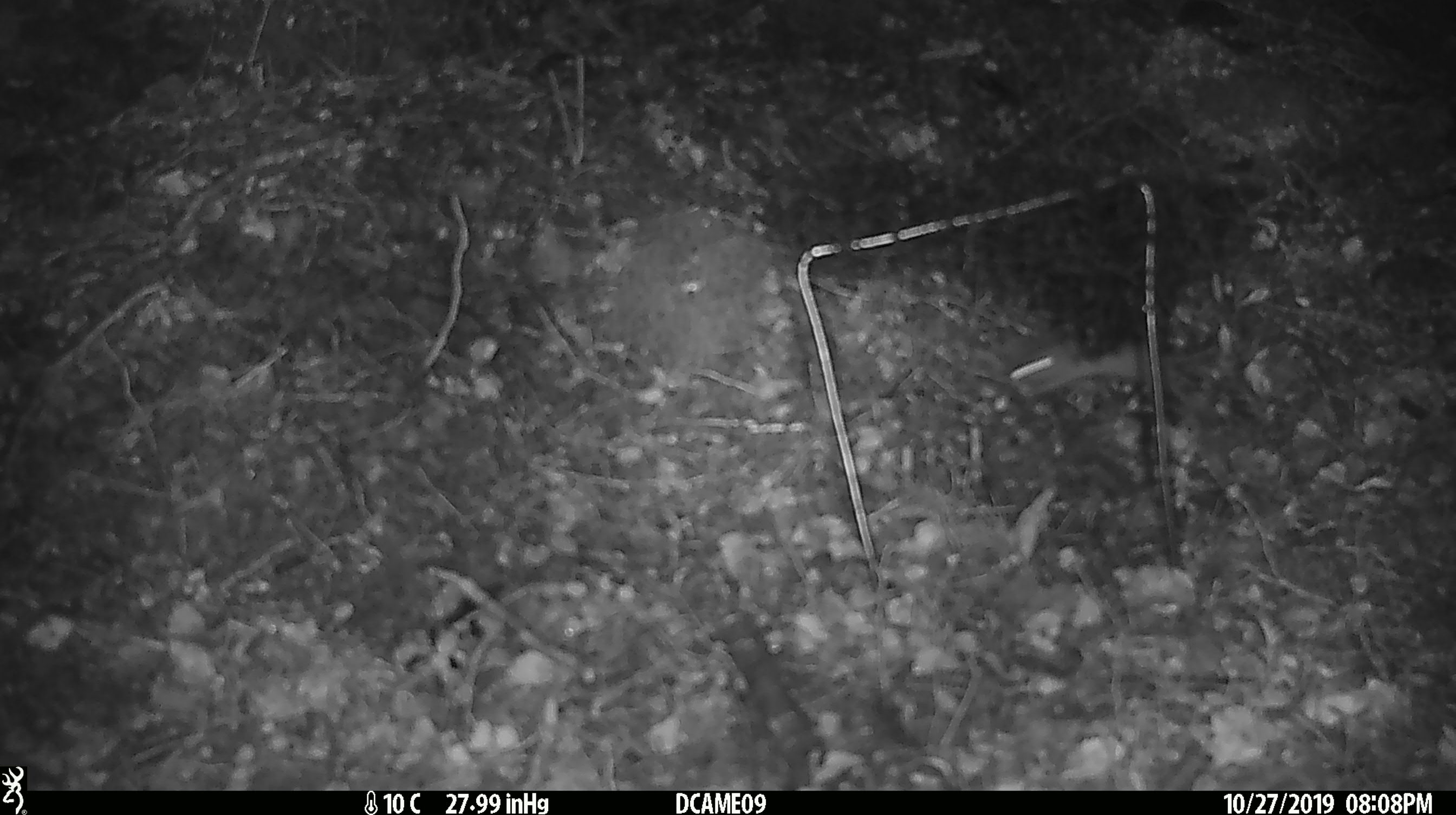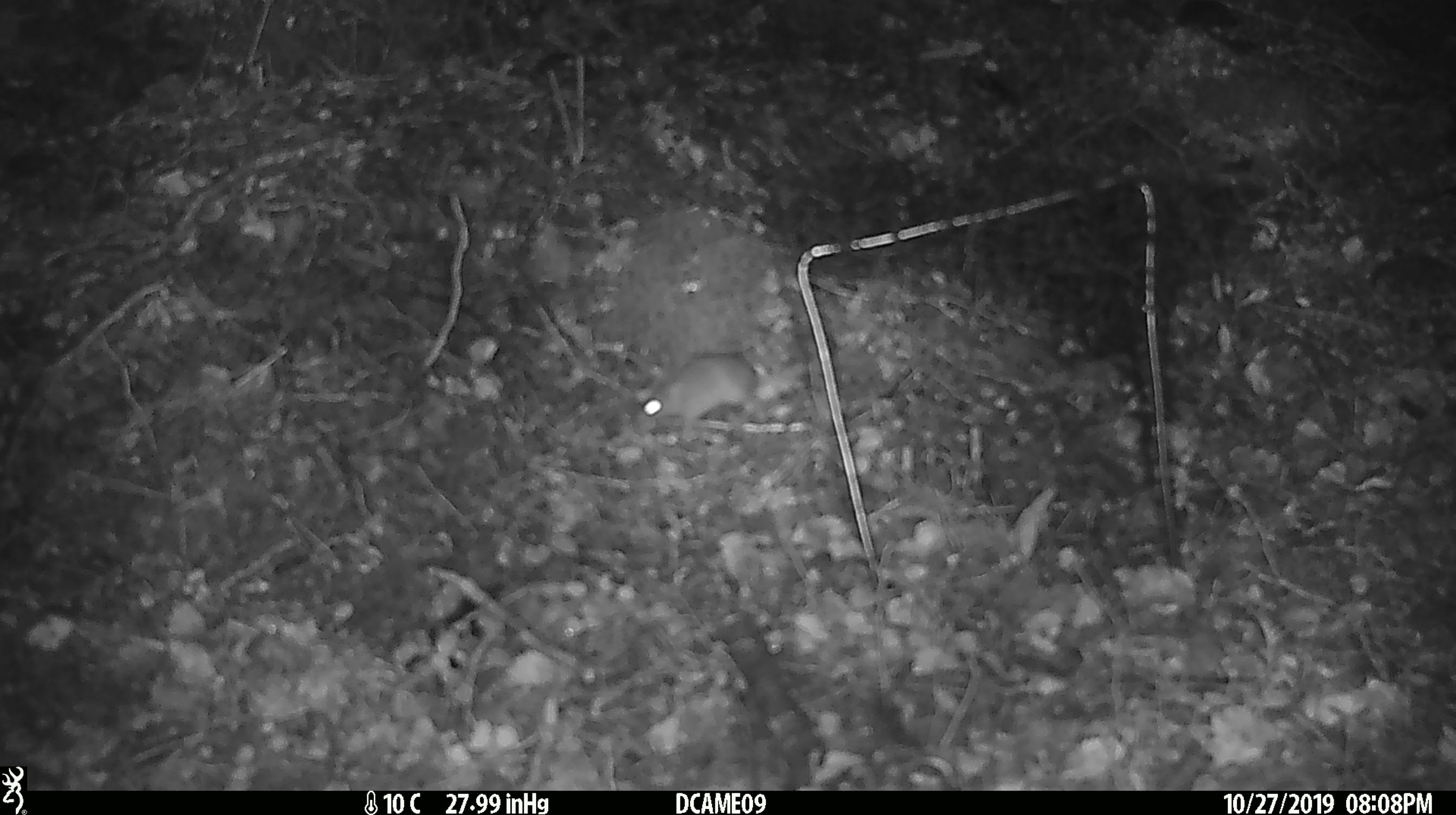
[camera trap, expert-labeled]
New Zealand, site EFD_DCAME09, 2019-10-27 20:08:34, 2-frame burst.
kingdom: Animalia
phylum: Chordata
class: Mammalia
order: Rodentia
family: Muridae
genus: Mus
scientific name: Mus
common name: mouse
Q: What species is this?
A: Mouse (Mus).